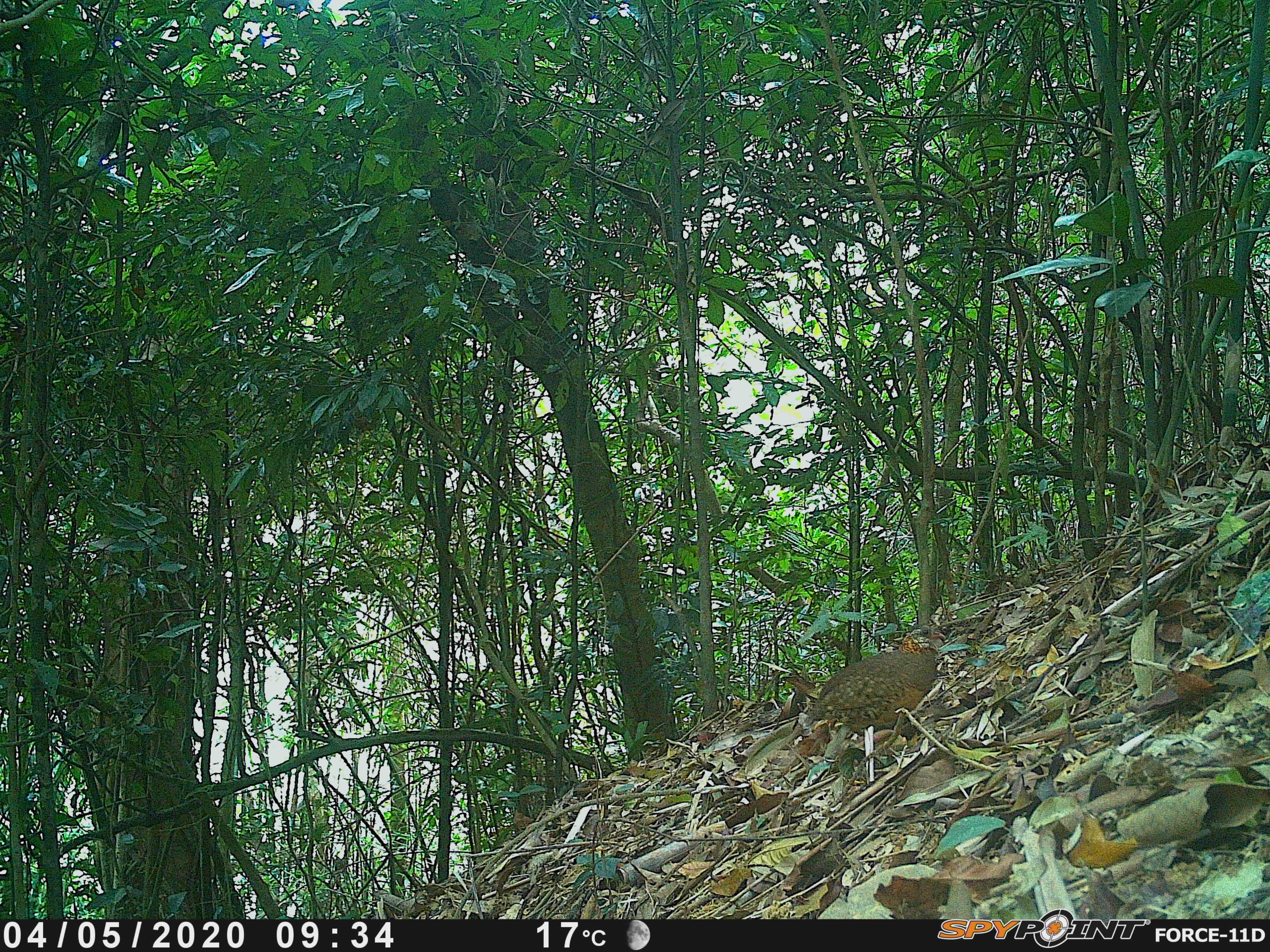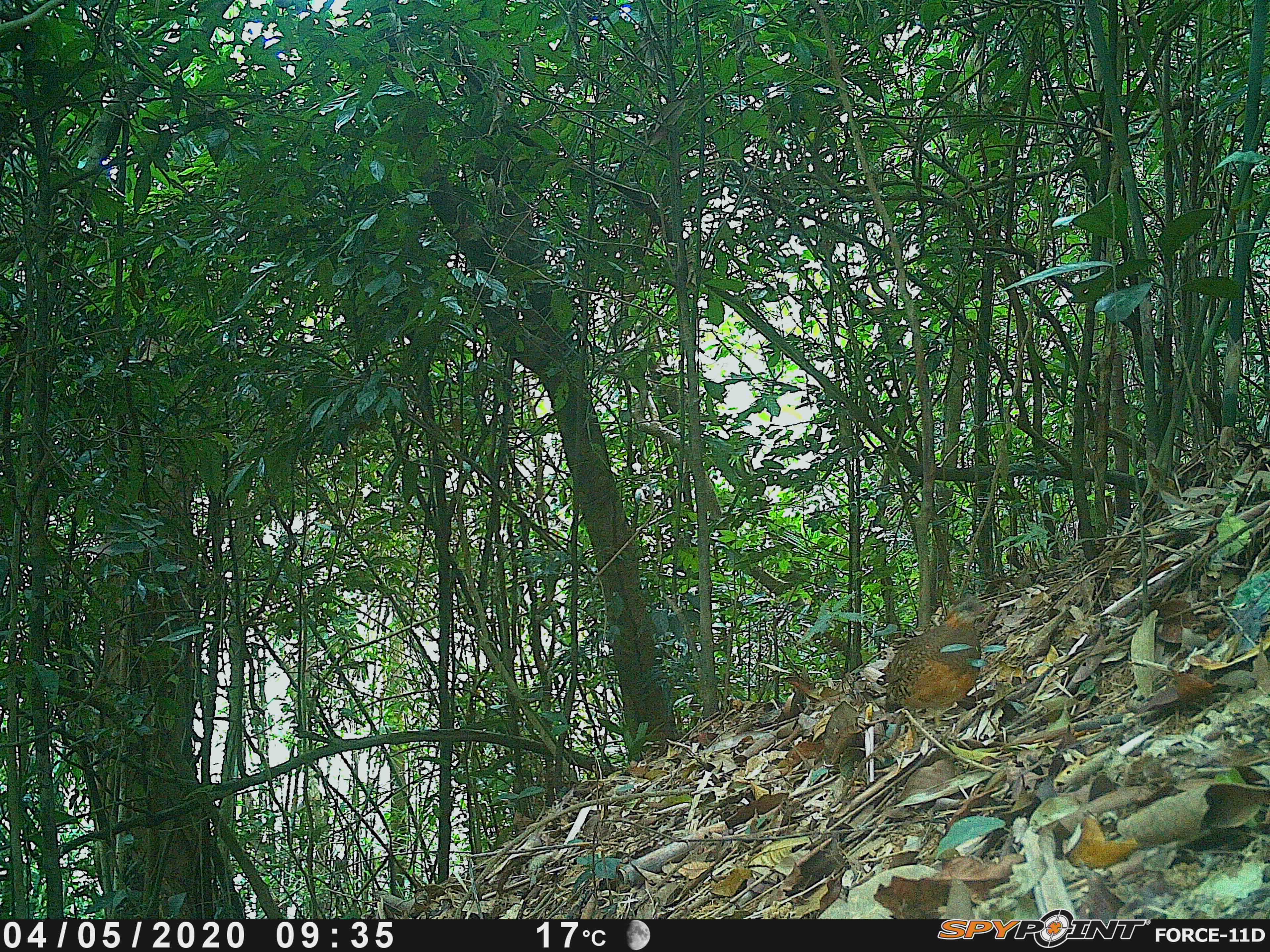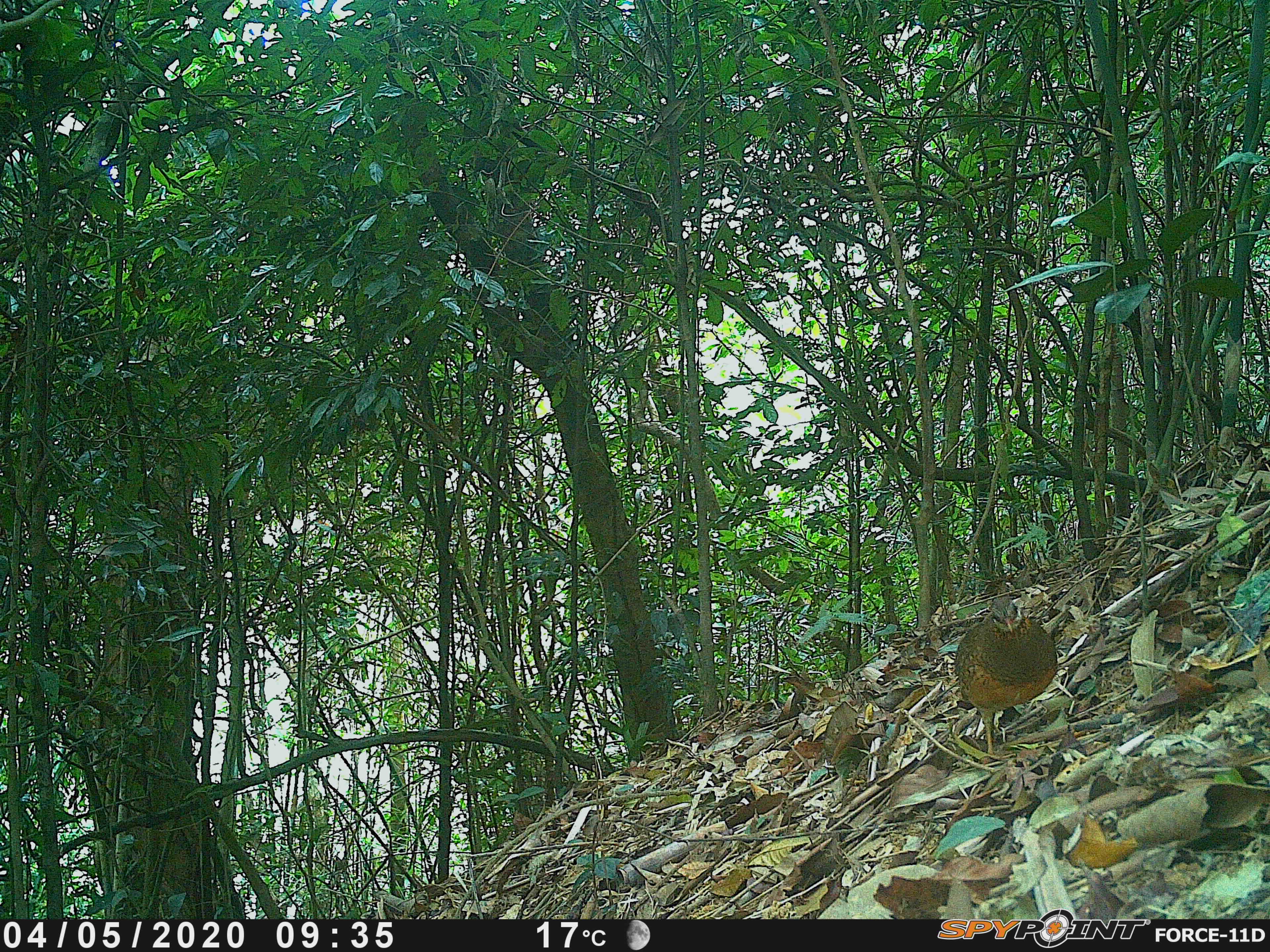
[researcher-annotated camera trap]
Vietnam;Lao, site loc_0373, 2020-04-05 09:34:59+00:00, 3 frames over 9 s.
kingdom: Animalia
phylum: Chordata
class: Aves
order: Galliformes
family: Phasianidae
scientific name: Phasianidae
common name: partridge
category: unidentified partridge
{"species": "unidentified partridge (partridge) (Phasianidae)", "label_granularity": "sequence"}